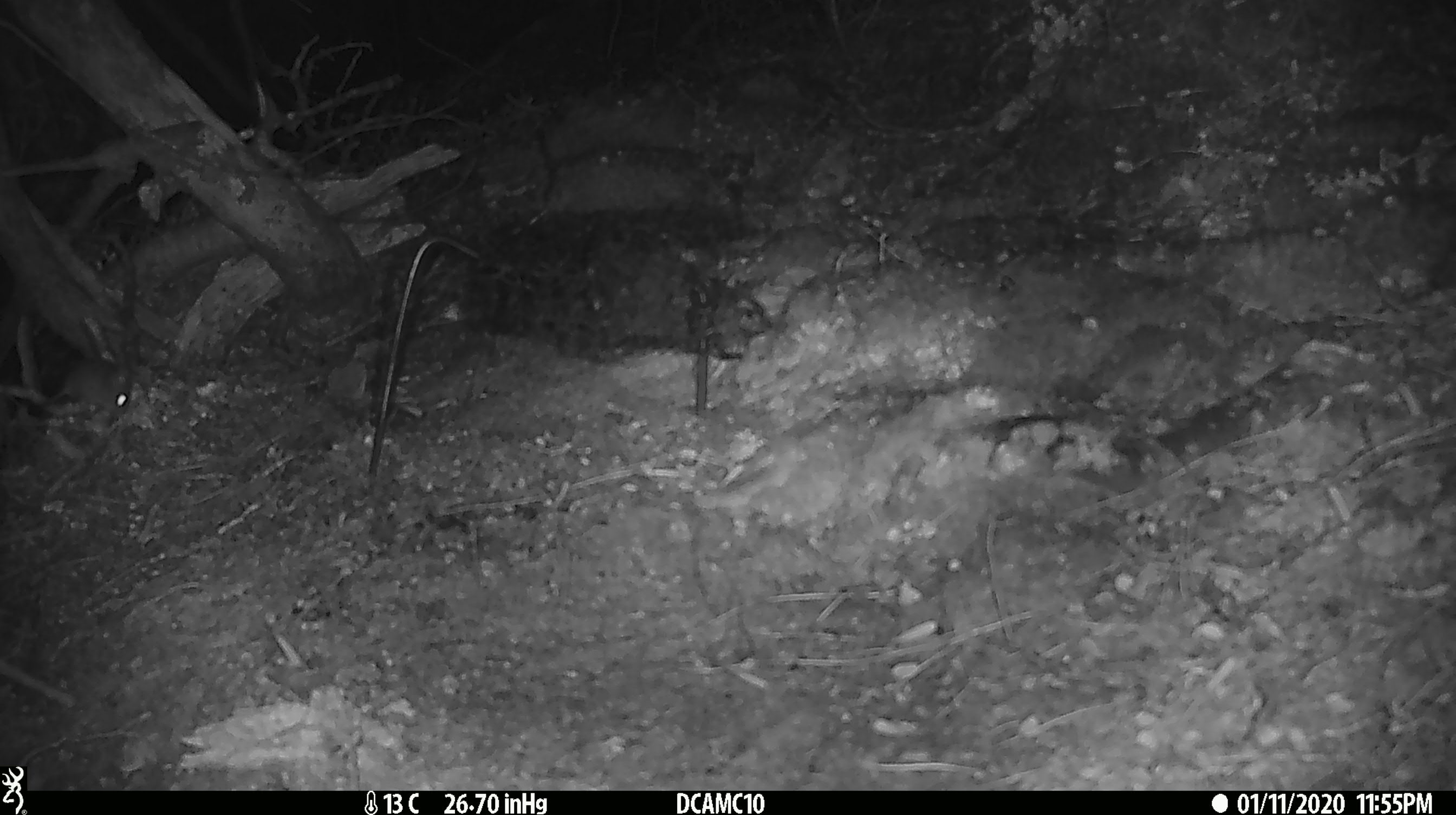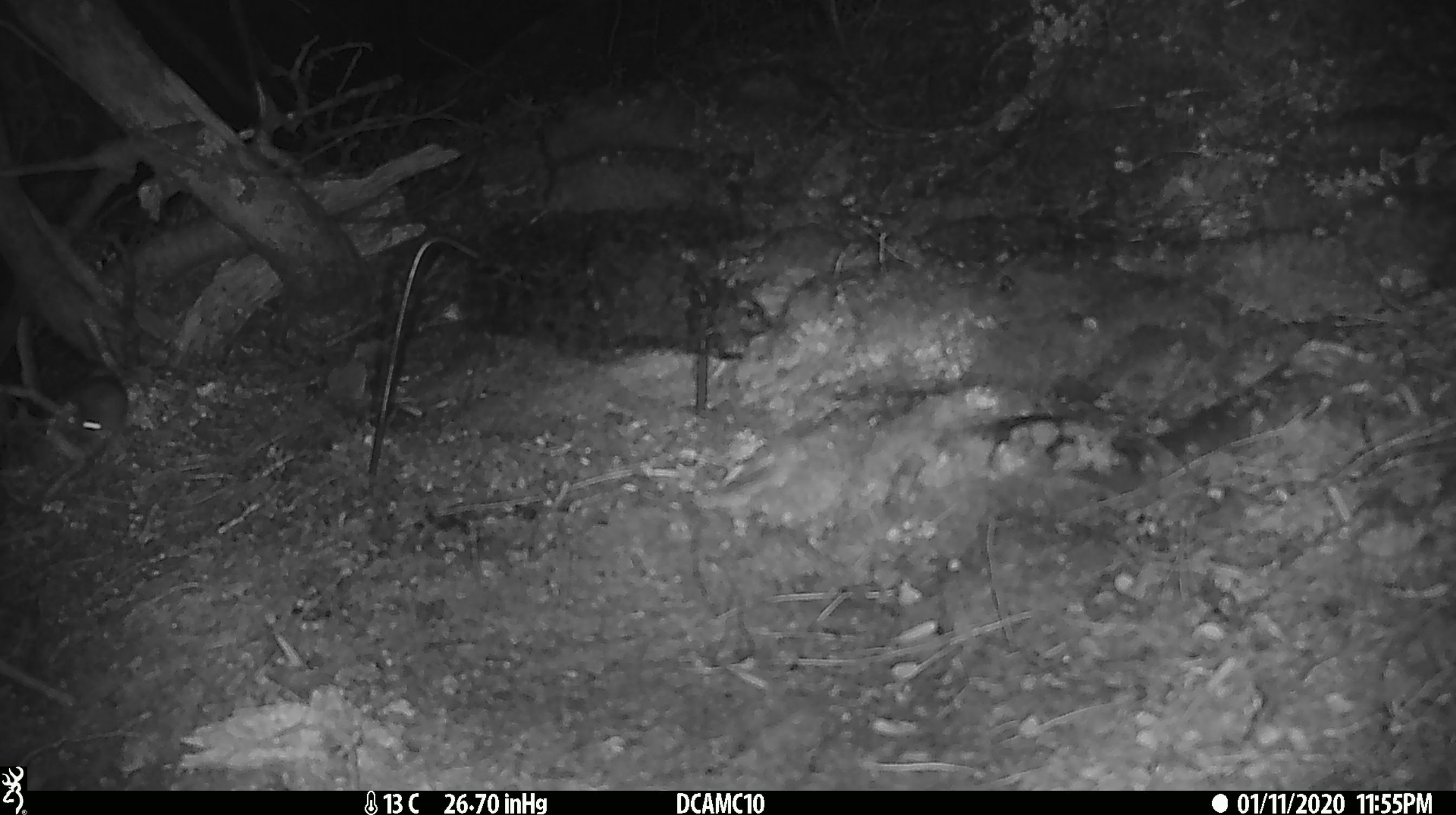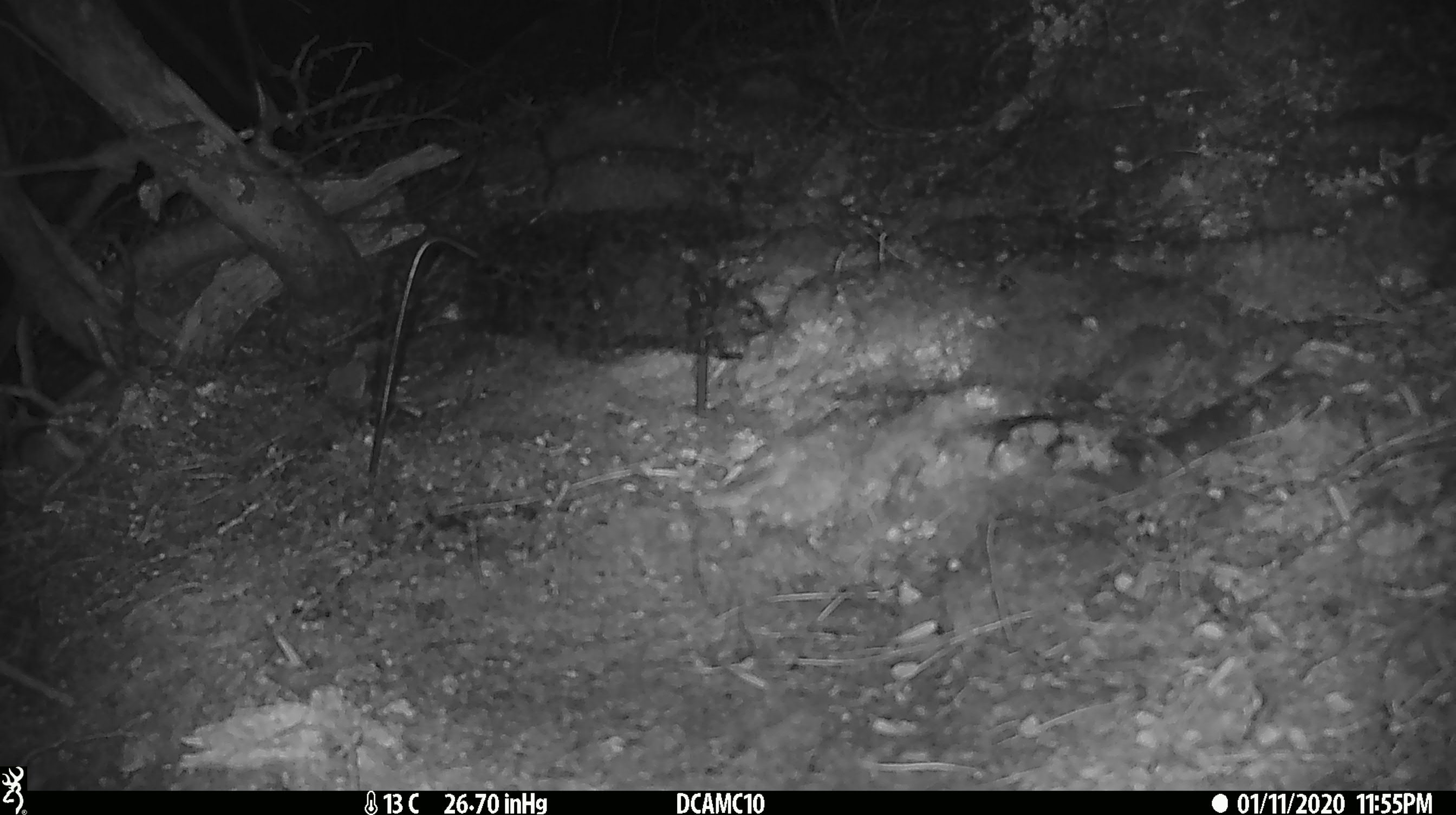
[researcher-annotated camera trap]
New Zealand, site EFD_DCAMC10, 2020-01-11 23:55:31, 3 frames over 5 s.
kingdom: Animalia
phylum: Chordata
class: Mammalia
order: Rodentia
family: Muridae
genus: Mus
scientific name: Mus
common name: mouse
Mouse (Mus).